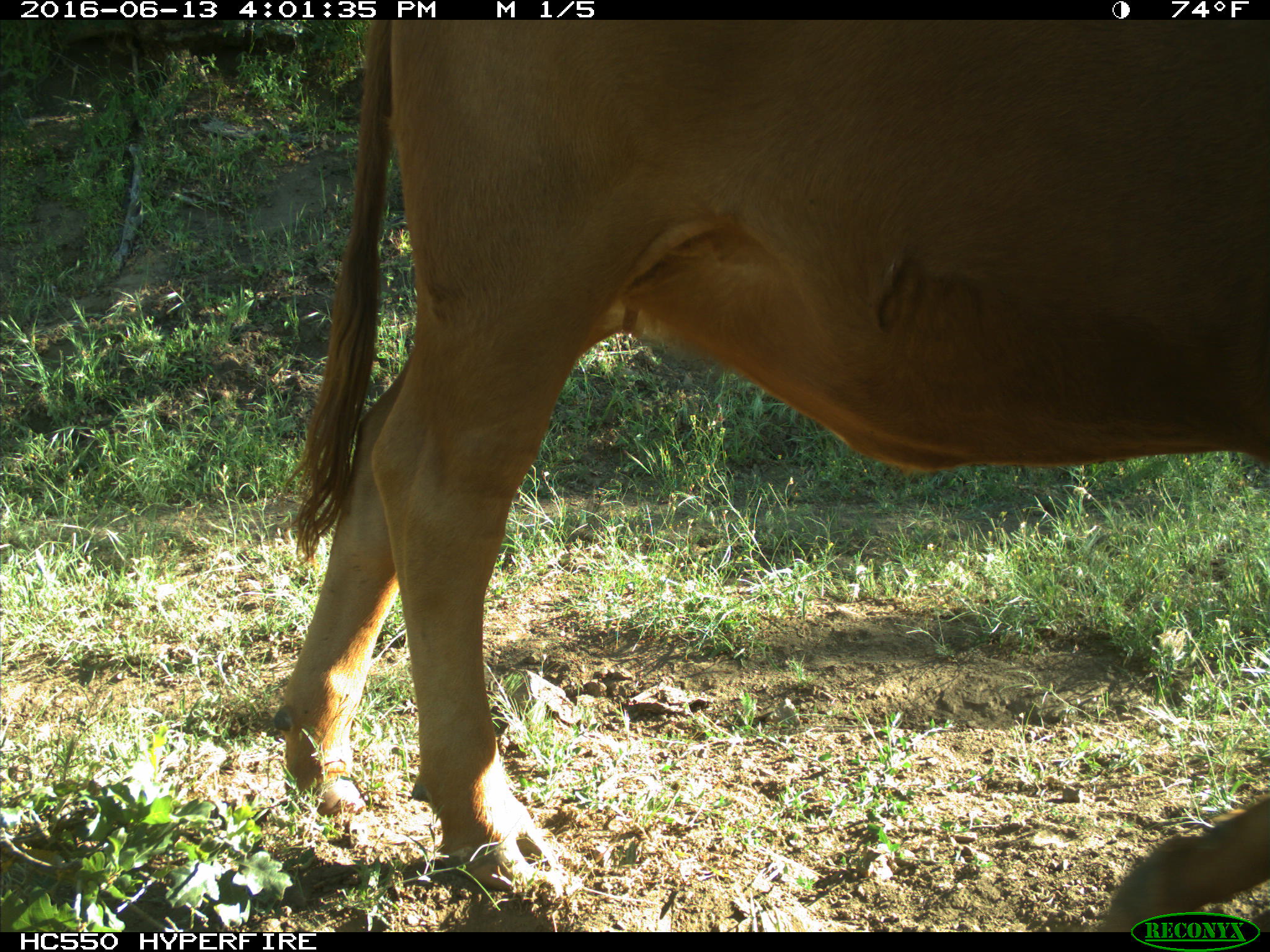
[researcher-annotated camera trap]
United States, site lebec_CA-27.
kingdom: Animalia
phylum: Chordata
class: Mammalia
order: Artiodactyla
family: Bovidae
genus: Bos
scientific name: Bos taurus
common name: domestic cow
Bos taurus (domestic cow).